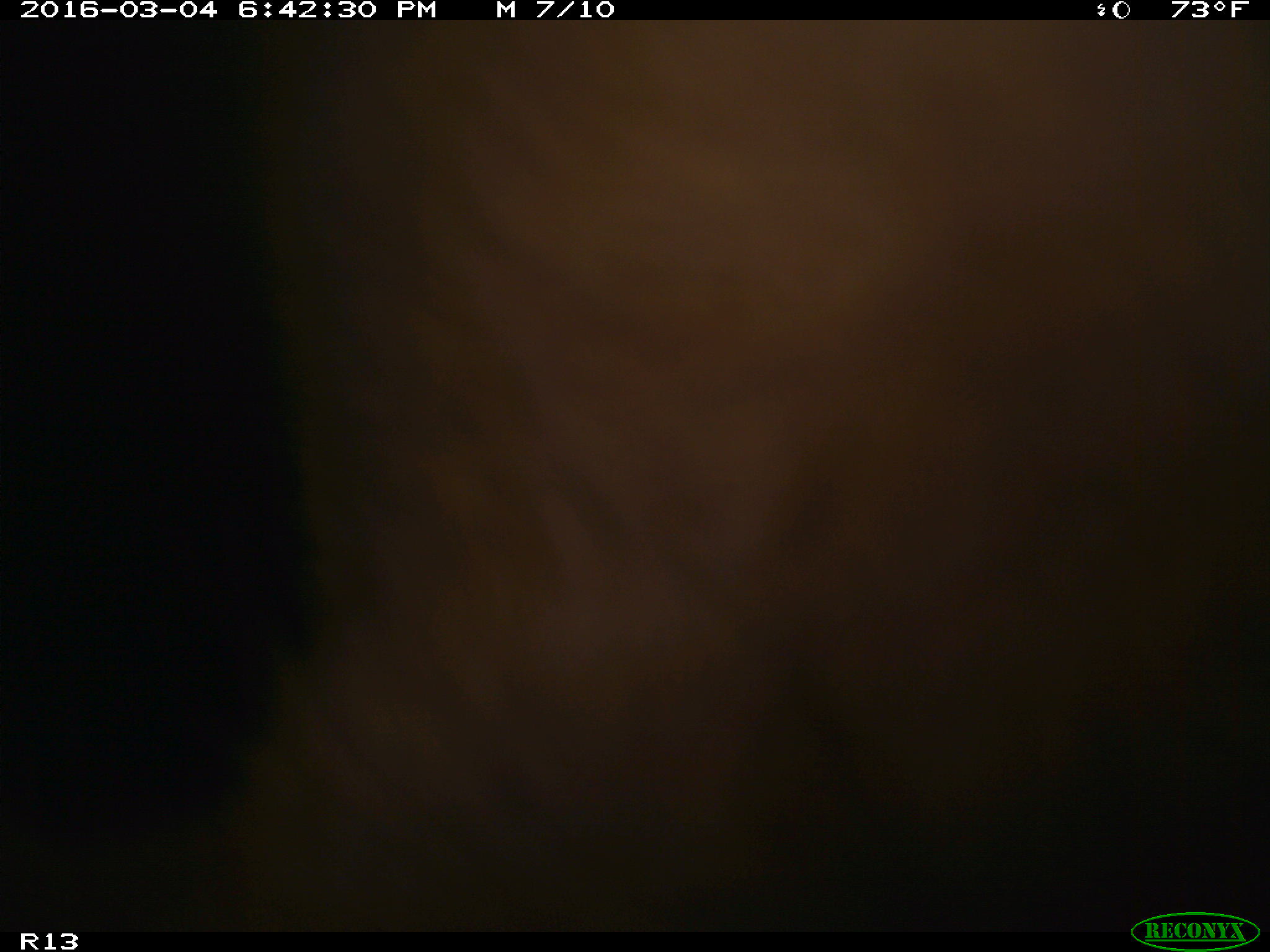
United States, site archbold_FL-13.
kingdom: Animalia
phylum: Chordata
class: Mammalia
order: Artiodactyla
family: Bovidae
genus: Bos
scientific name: Bos taurus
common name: domestic cow